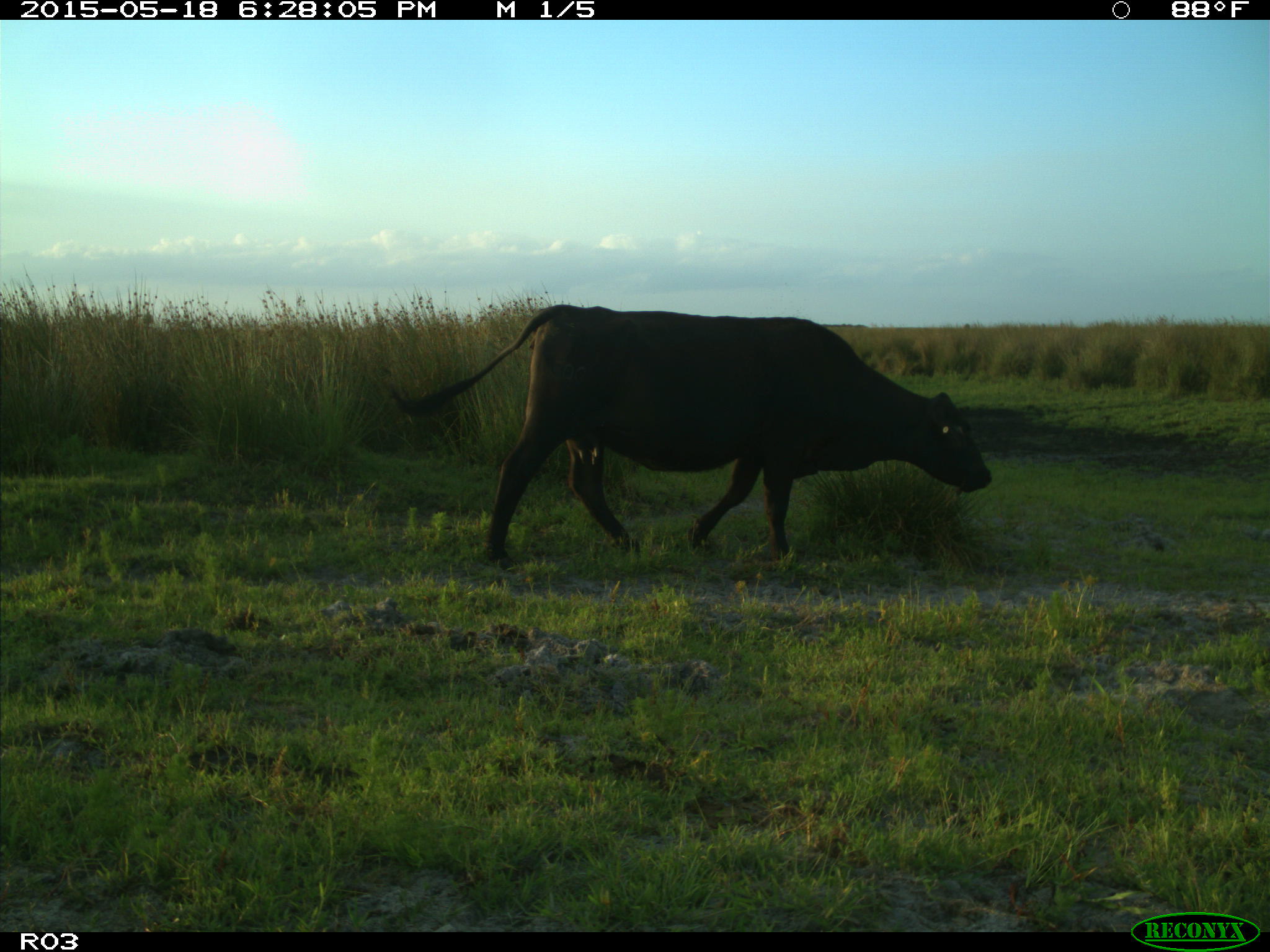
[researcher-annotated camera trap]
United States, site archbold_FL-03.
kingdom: Animalia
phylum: Chordata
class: Mammalia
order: Artiodactyla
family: Bovidae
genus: Bos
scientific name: Bos taurus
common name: domestic cow